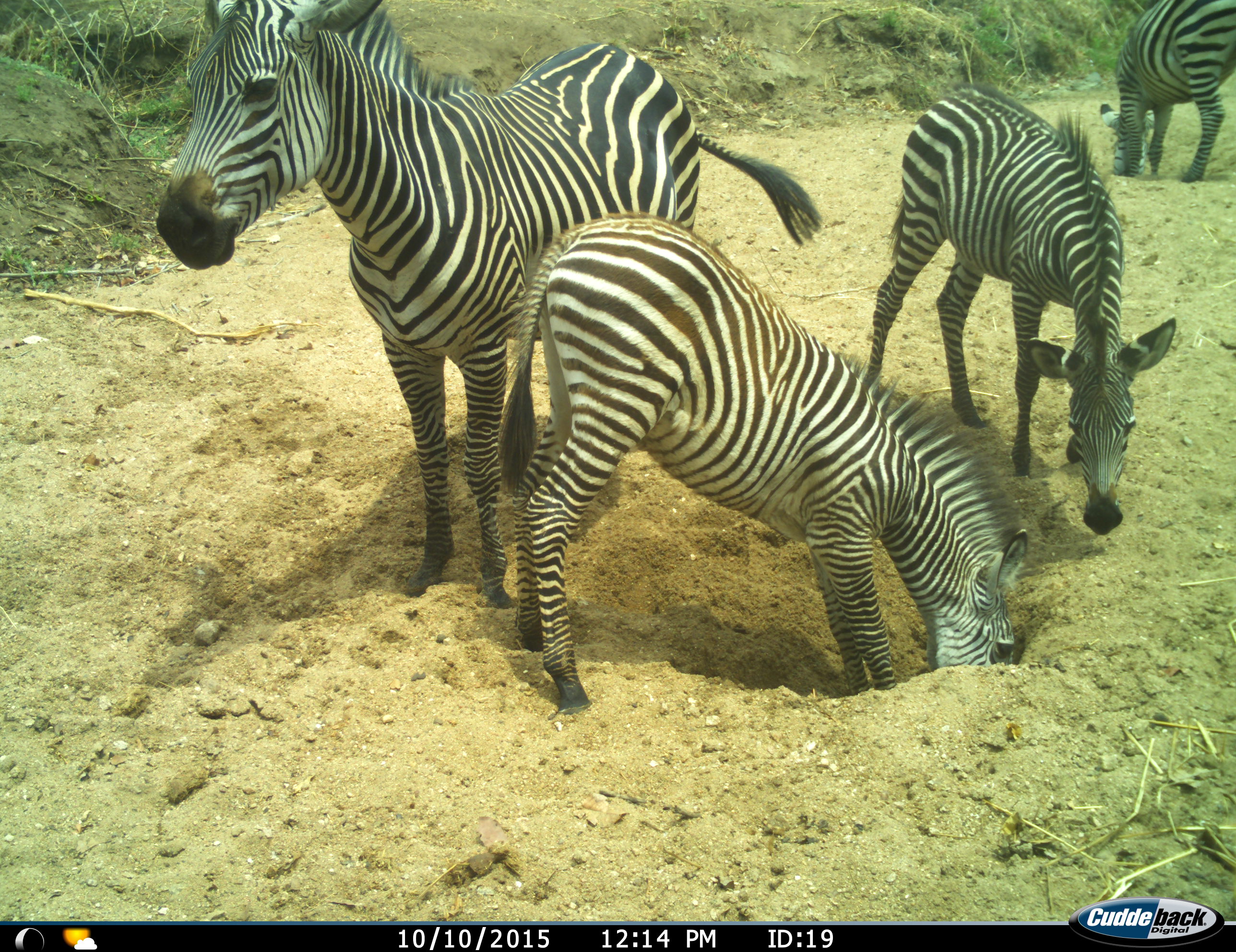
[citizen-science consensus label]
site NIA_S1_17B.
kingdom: Animalia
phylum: Chordata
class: Mammalia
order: Perissodactyla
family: Equidae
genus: Equus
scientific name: Equus quagga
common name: plains zebra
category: zebraplains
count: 4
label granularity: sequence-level